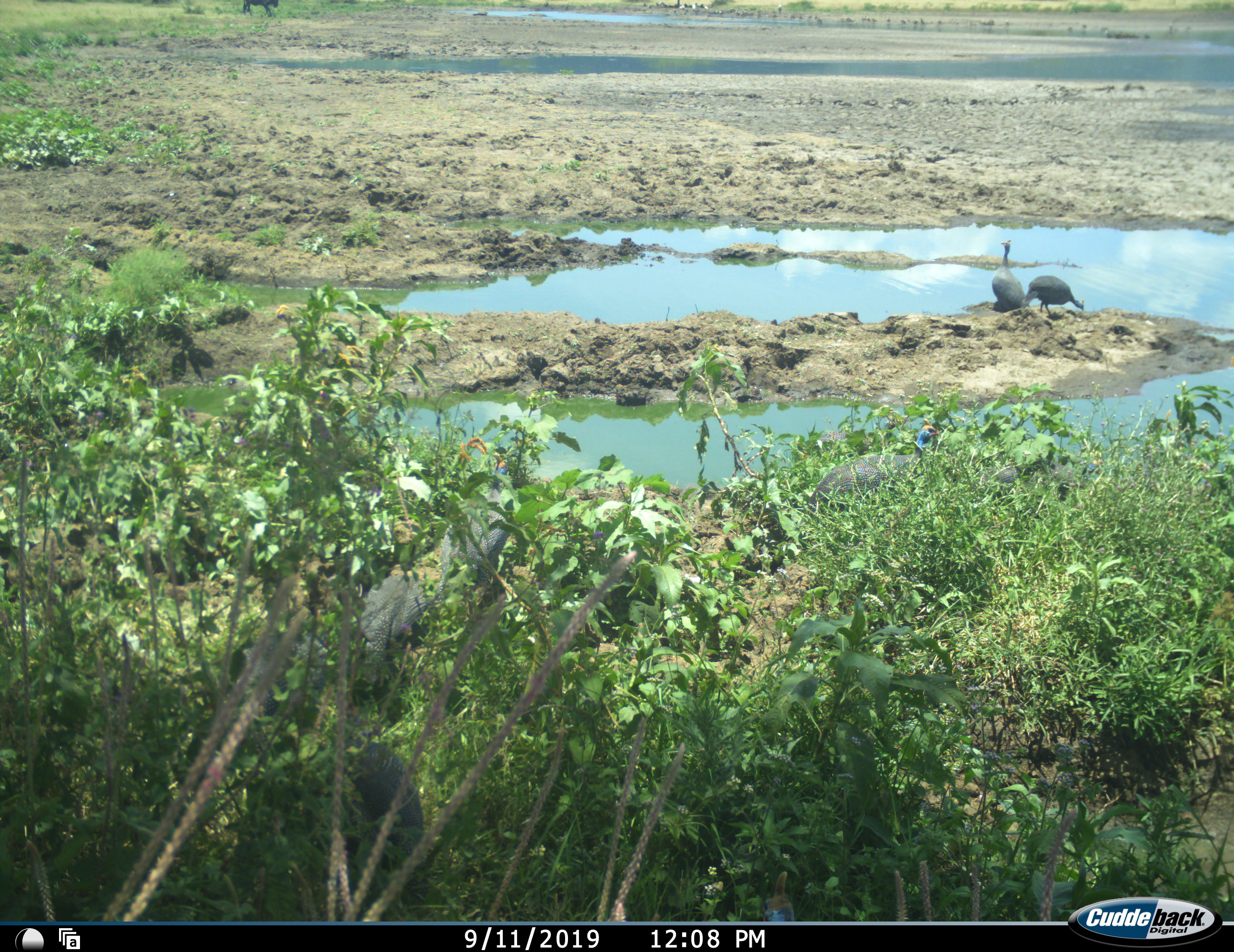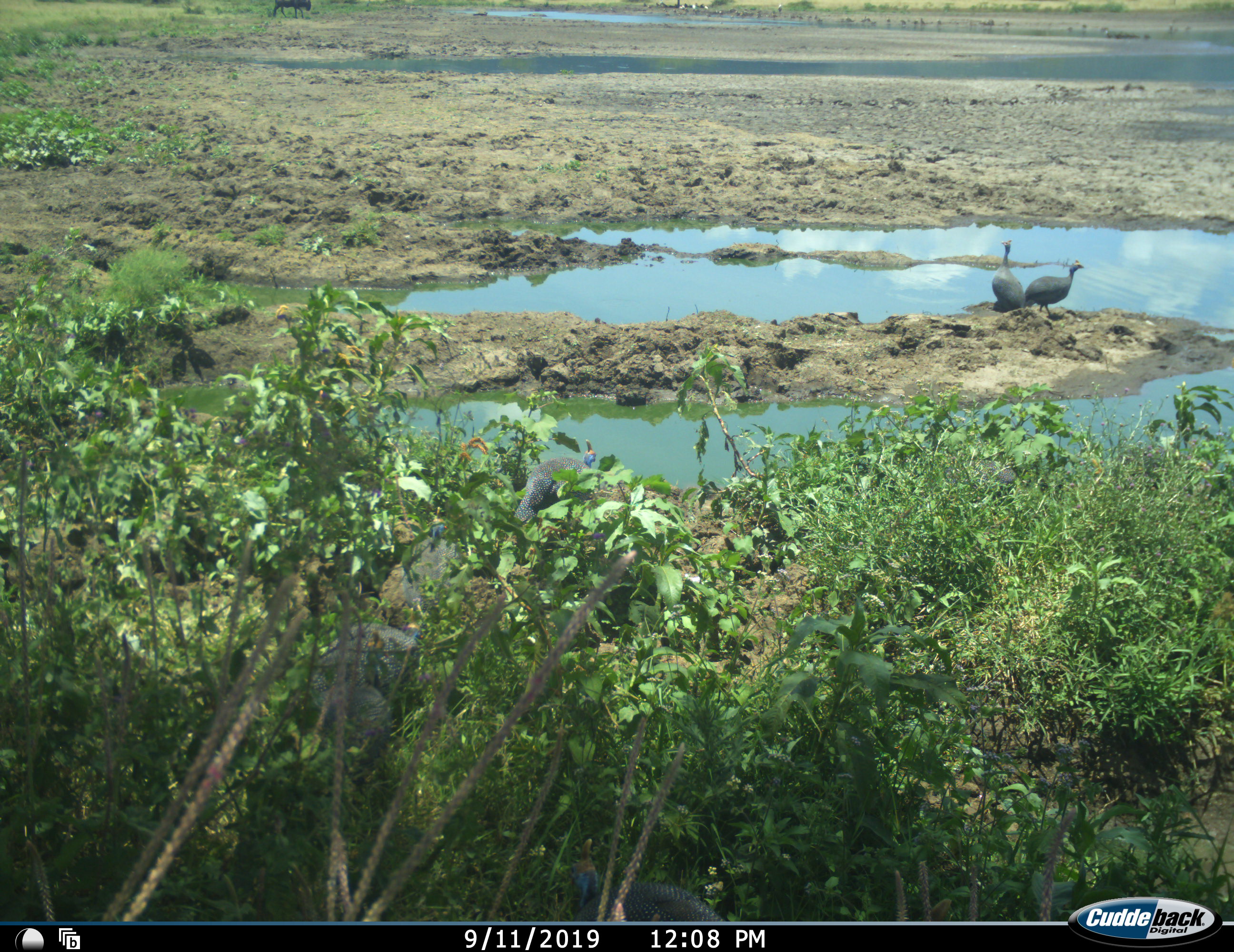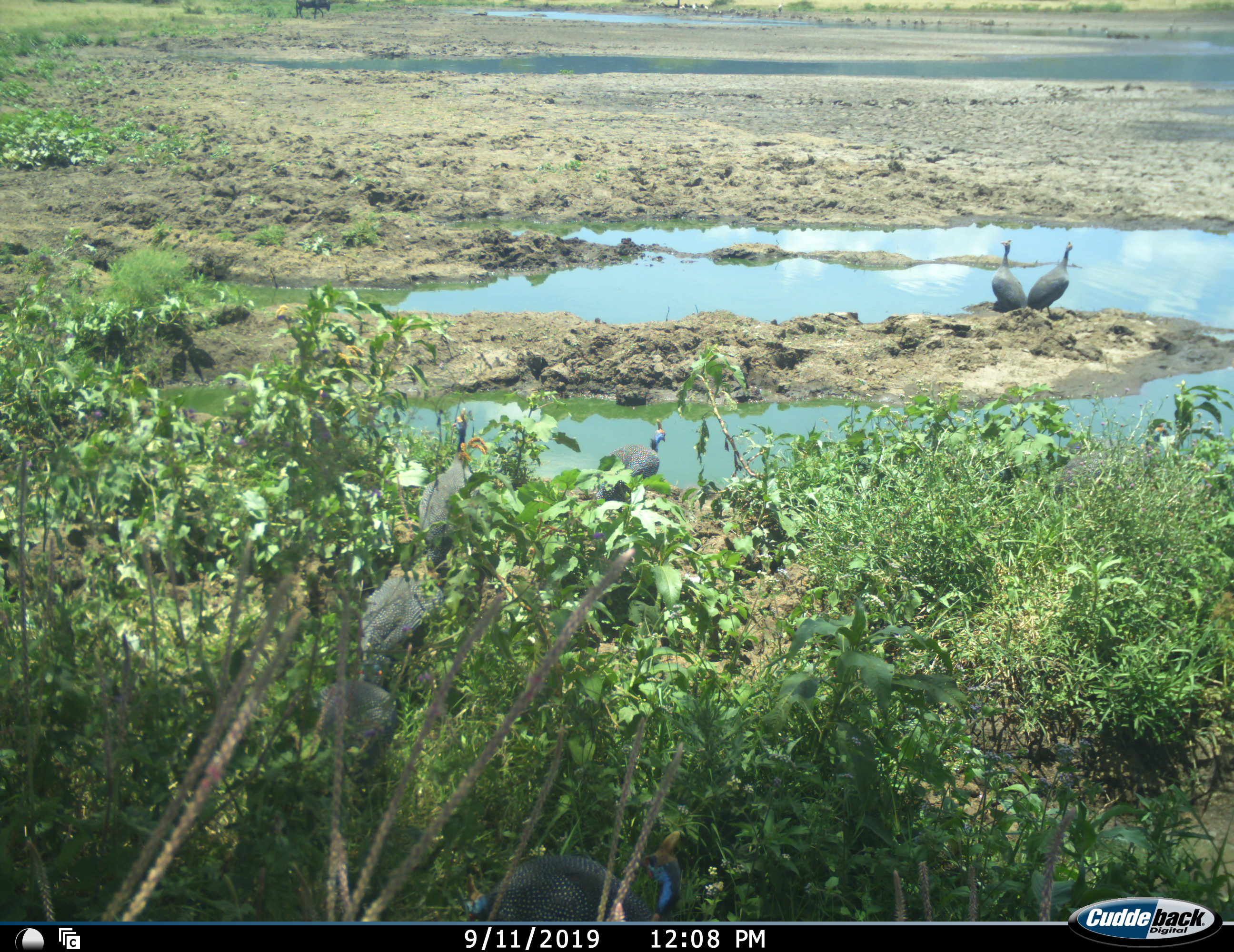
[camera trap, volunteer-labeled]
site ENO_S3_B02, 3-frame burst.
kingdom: Animalia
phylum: Chordata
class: Aves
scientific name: Aves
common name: bird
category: birdother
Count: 7.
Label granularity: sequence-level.